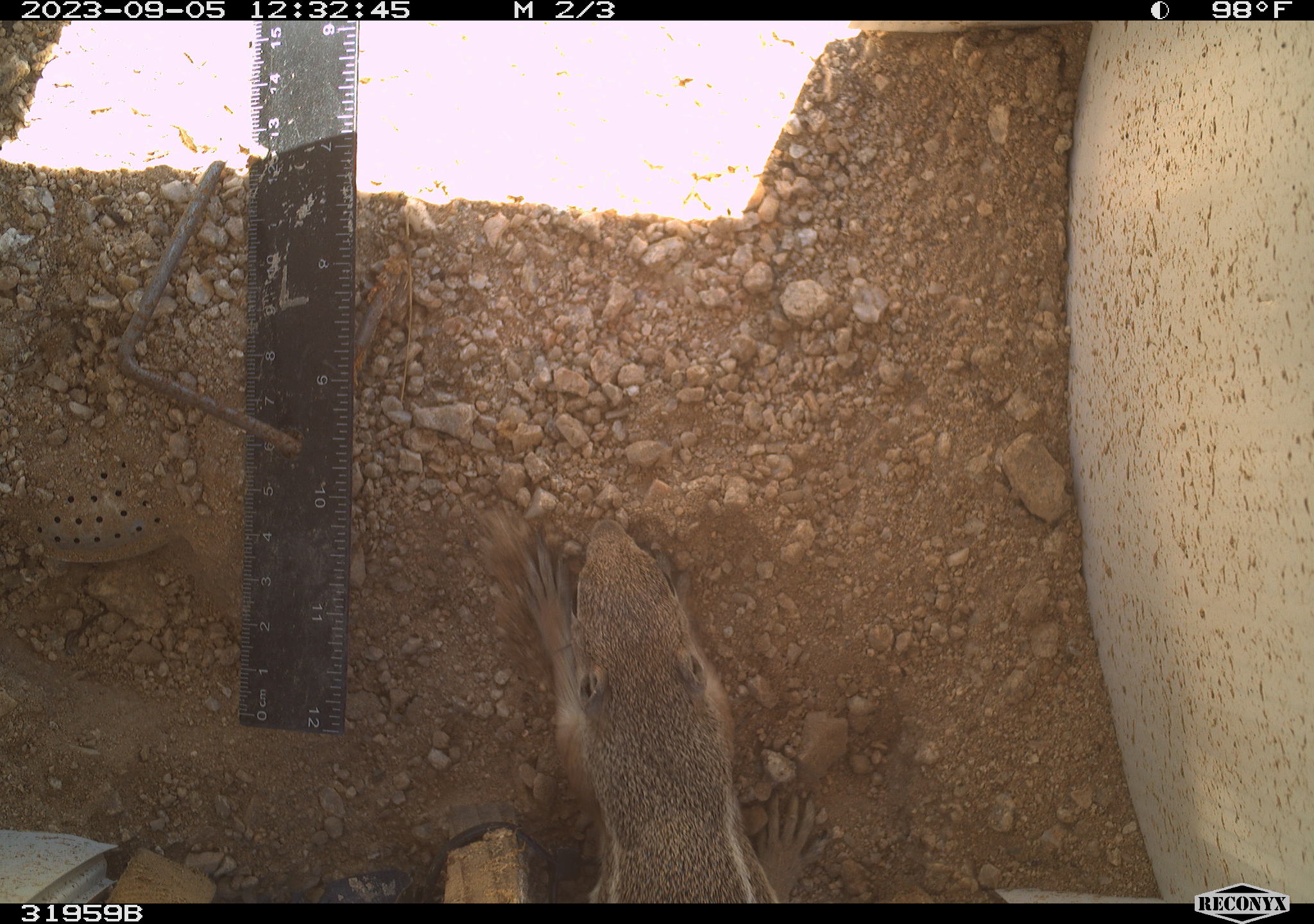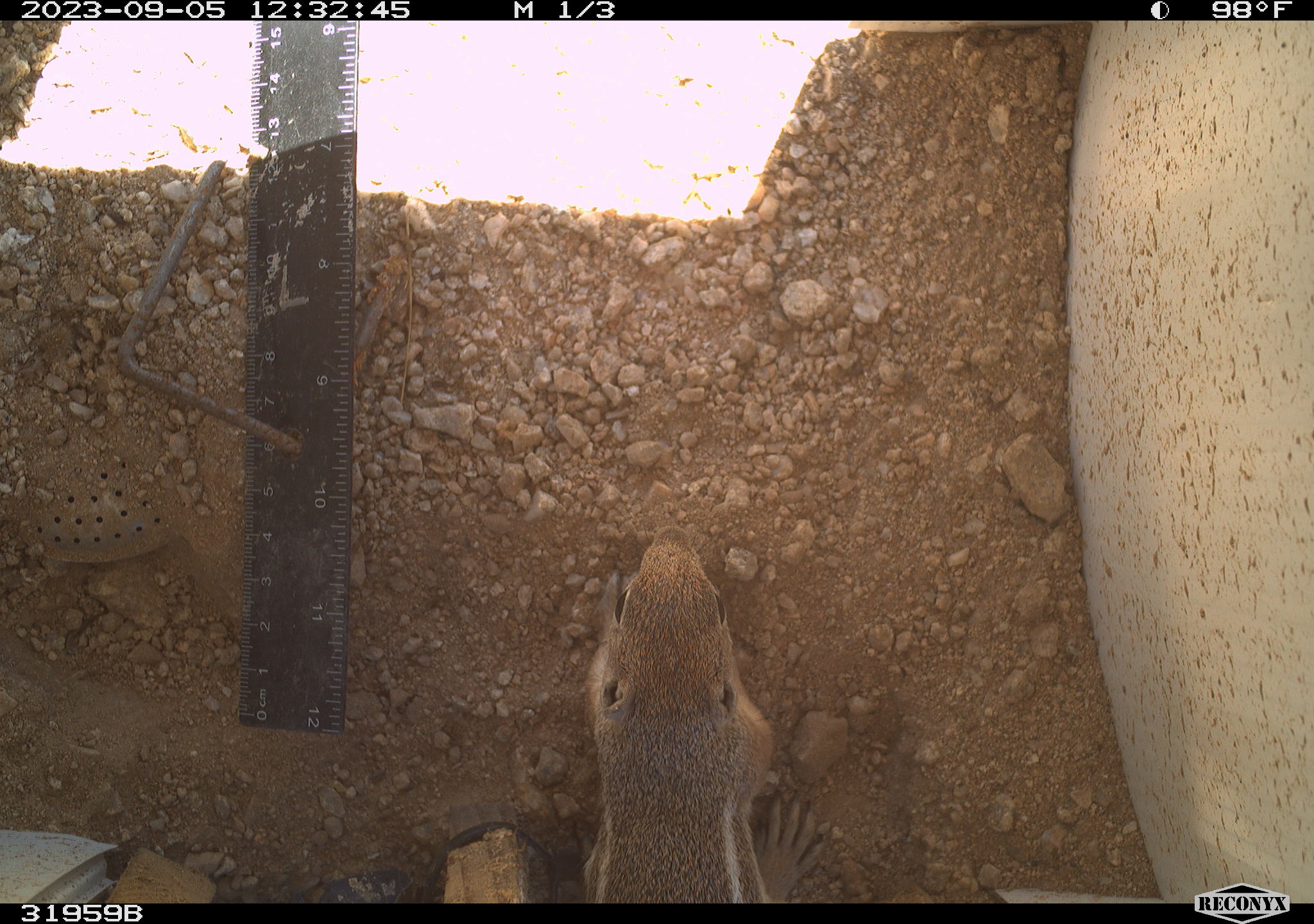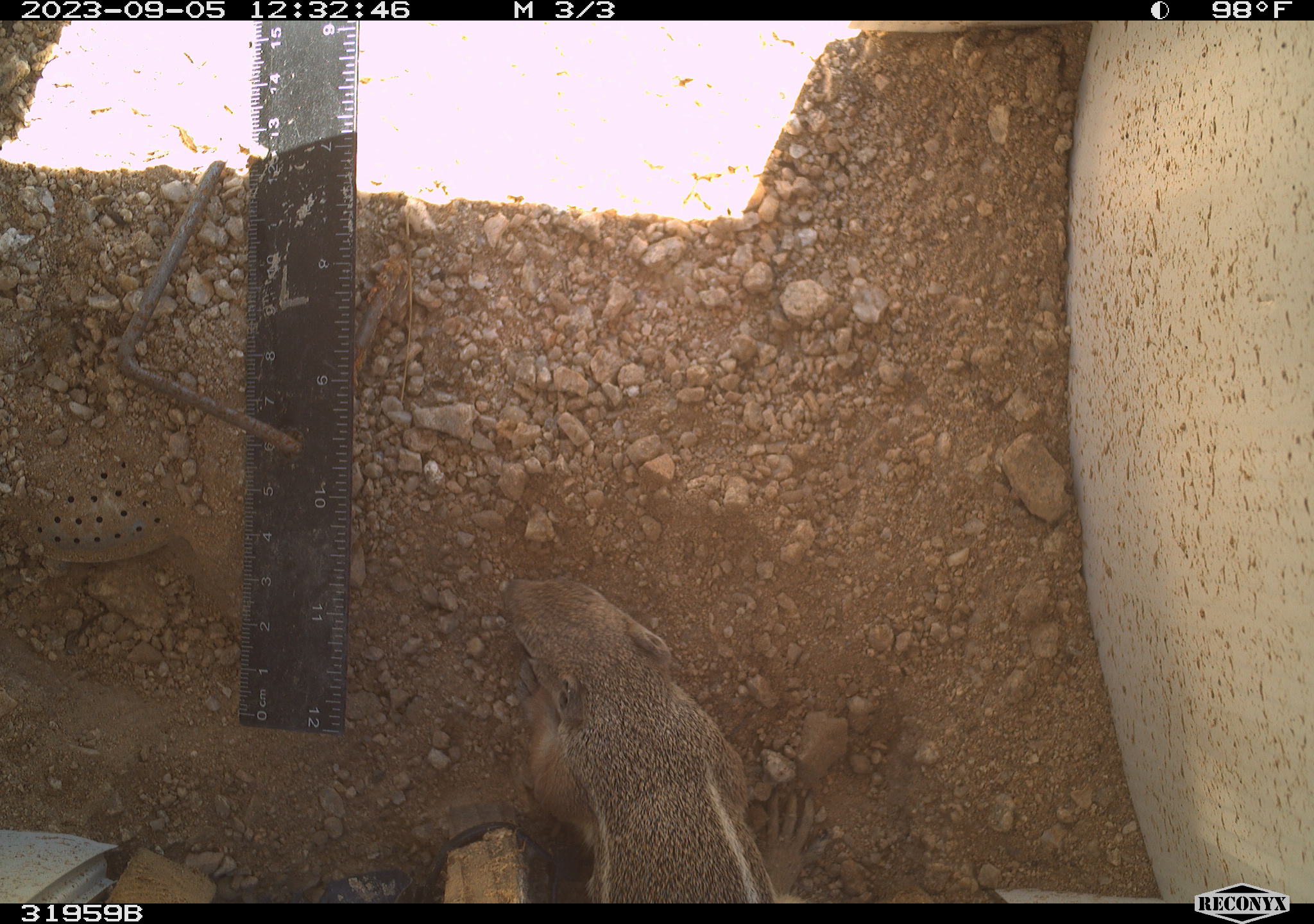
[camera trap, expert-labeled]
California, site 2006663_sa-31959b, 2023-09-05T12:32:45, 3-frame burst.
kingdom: Animalia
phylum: Chordata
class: Mammalia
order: Rodentia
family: Sciuridae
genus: Ammospermophilus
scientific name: Ammospermophilus leucurus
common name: white-tailed antelope squirrel